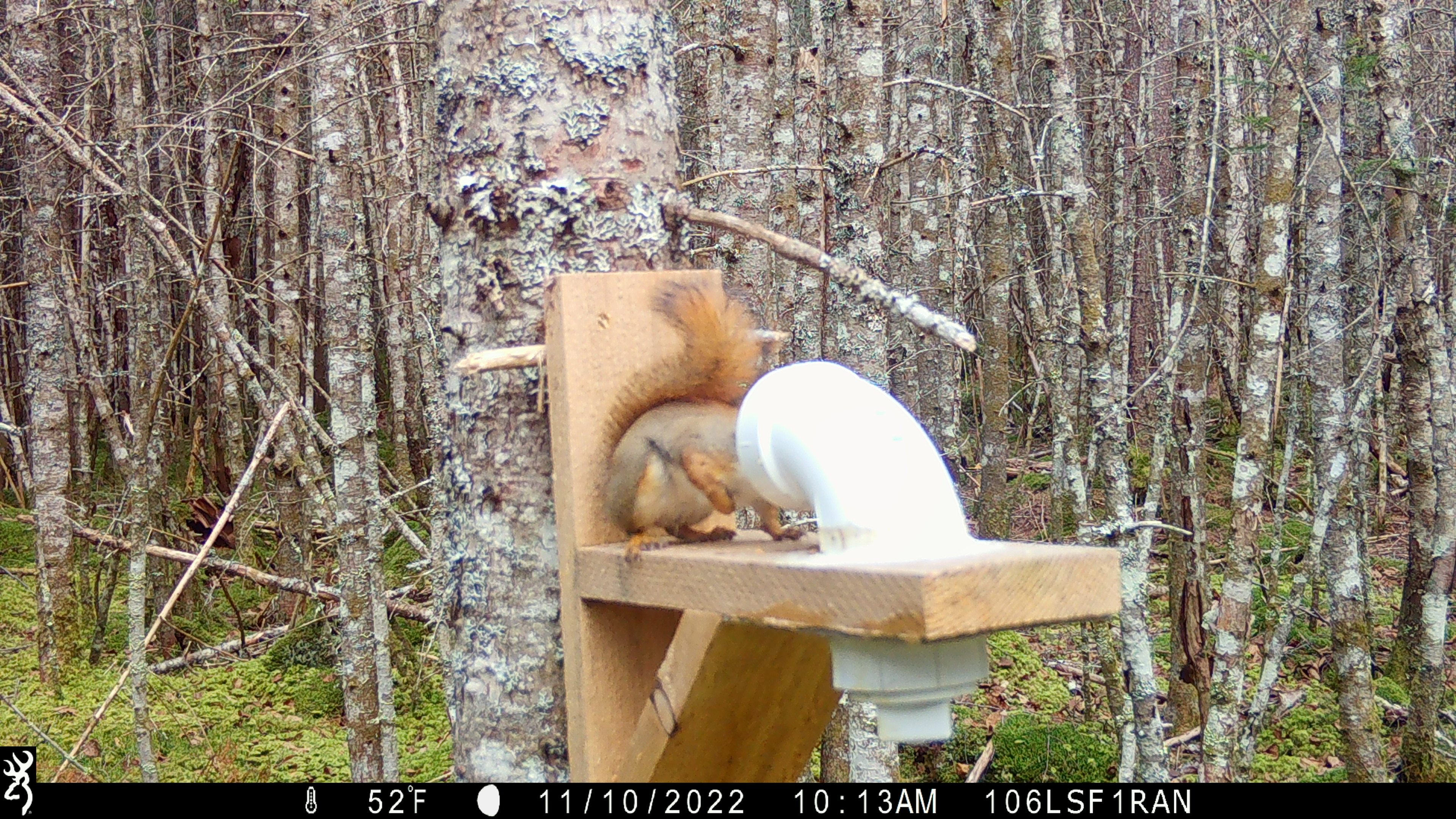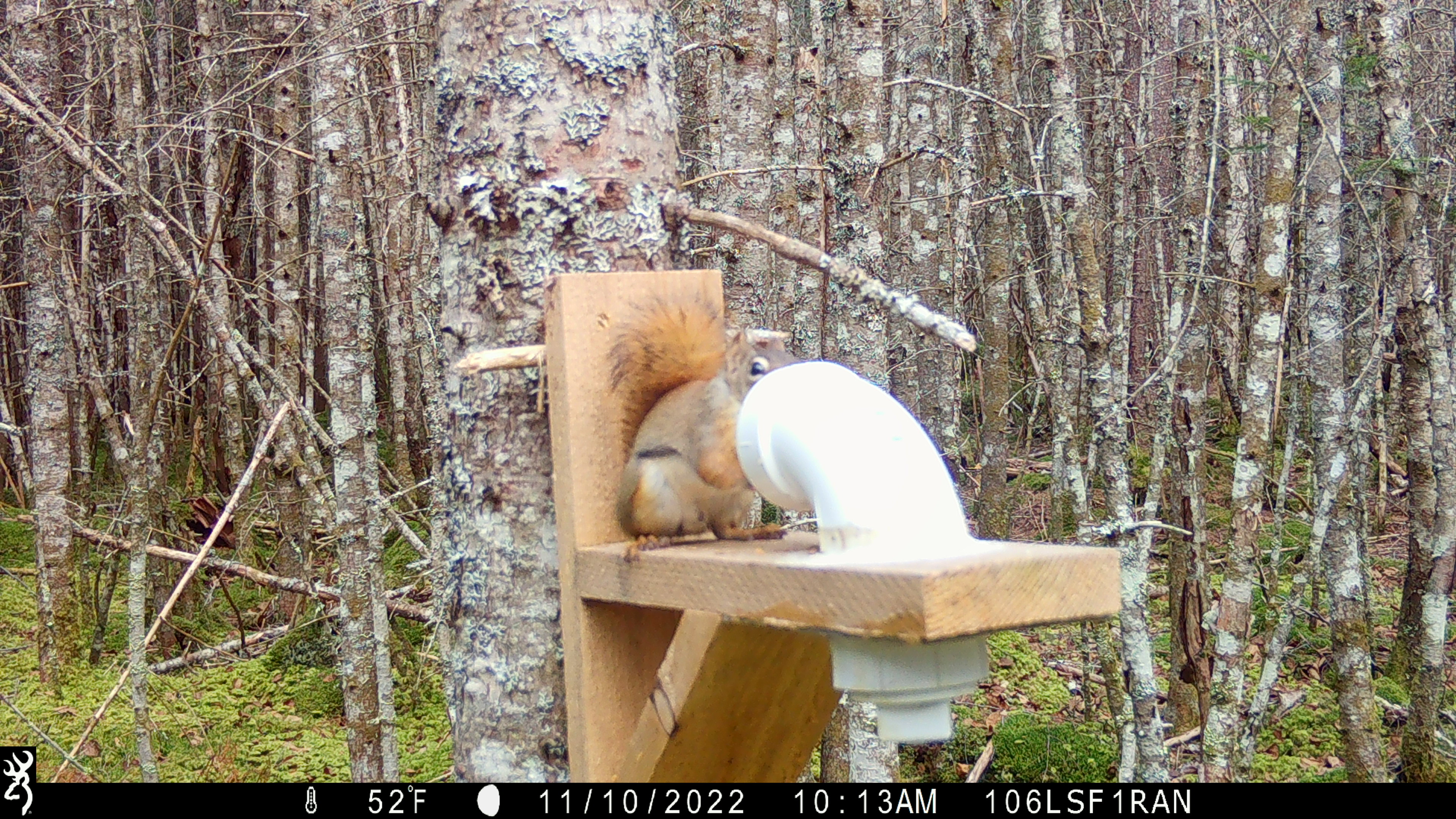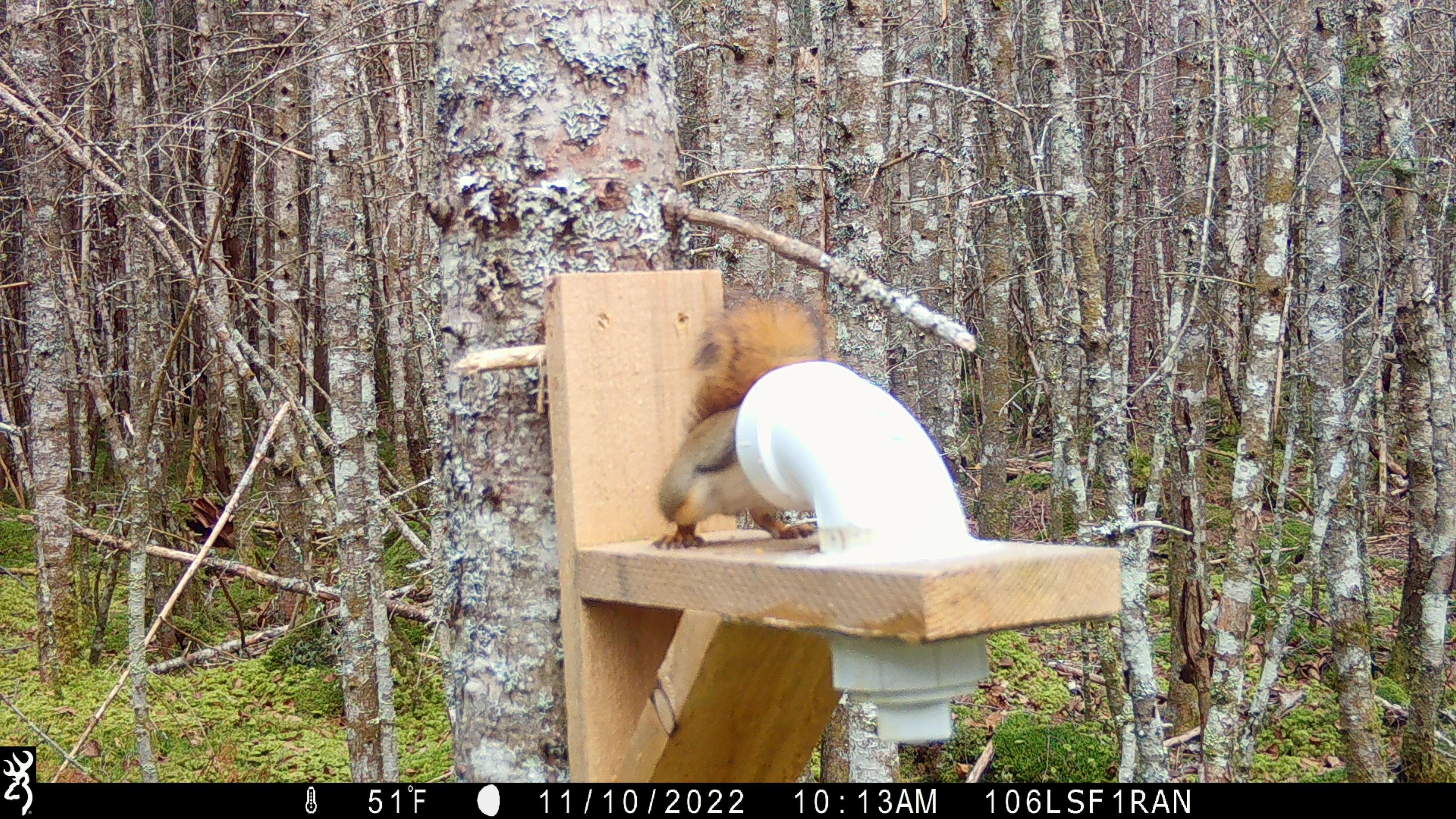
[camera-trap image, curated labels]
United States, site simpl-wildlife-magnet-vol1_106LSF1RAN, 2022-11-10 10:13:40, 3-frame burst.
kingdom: Animalia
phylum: Chordata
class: Mammalia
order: Rodentia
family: Sciuridae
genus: Tamiasciurus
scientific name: Tamiasciurus hudsonicus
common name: red squirrel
Red squirrel (Tamiasciurus hudsonicus).